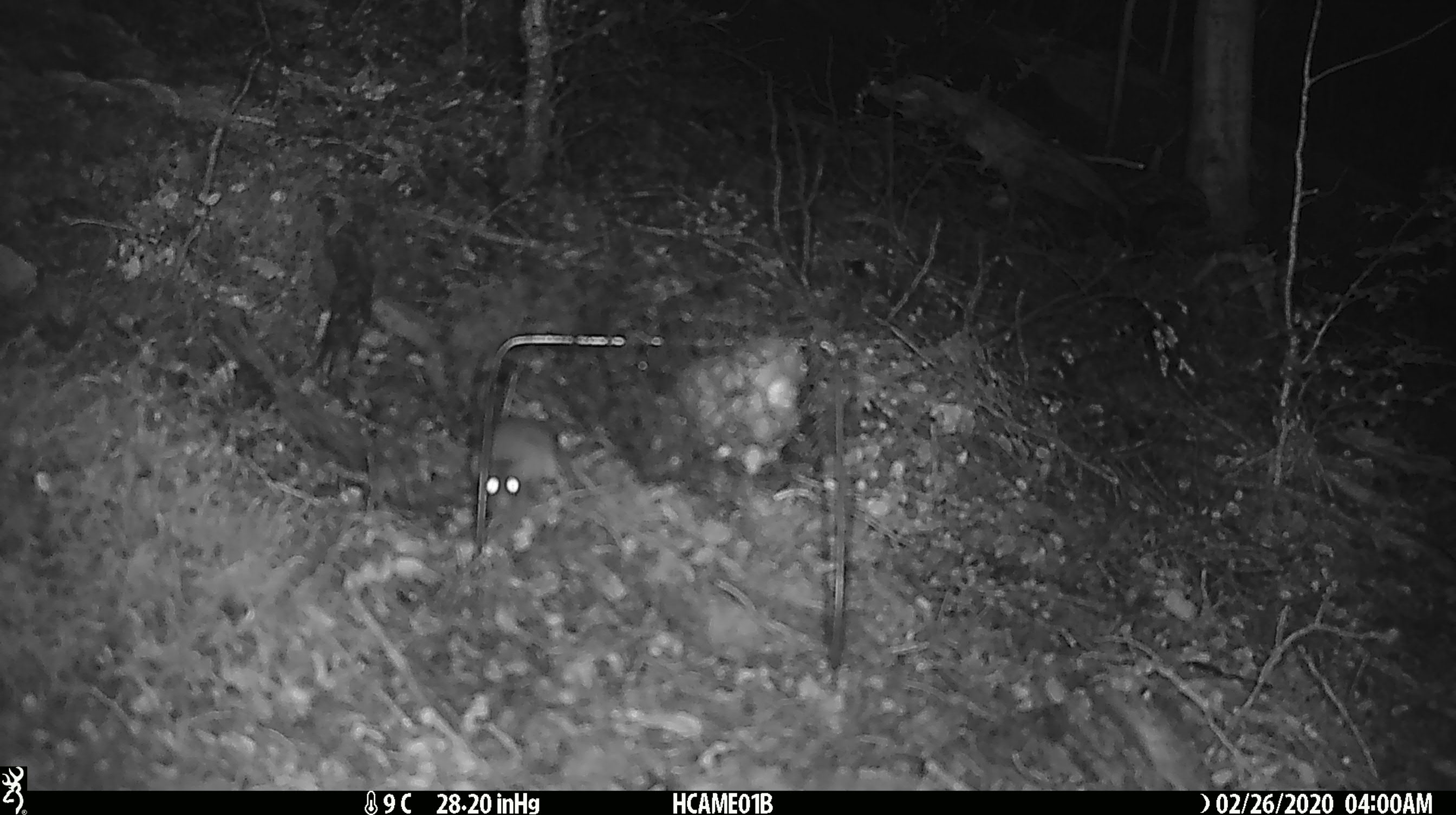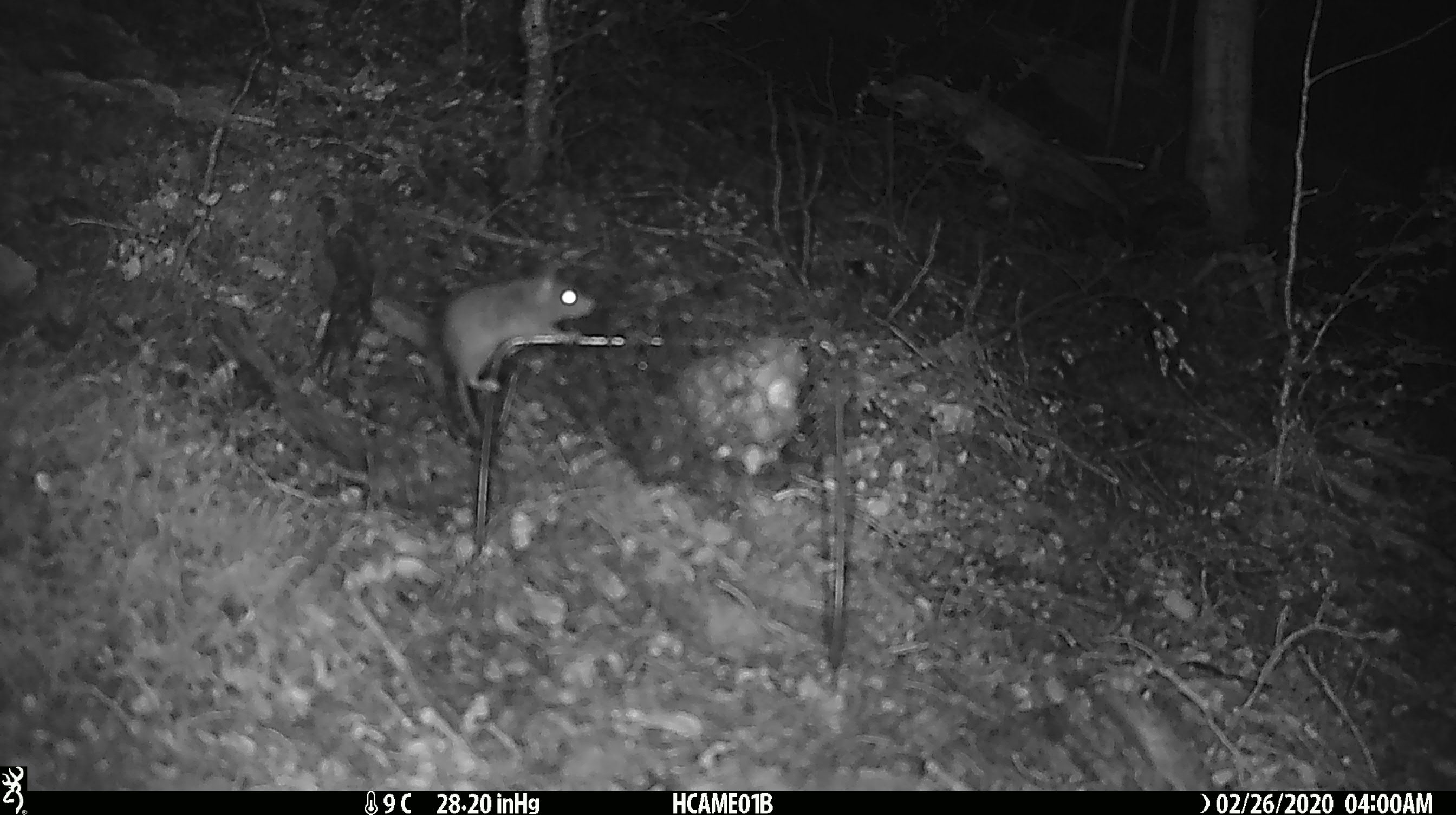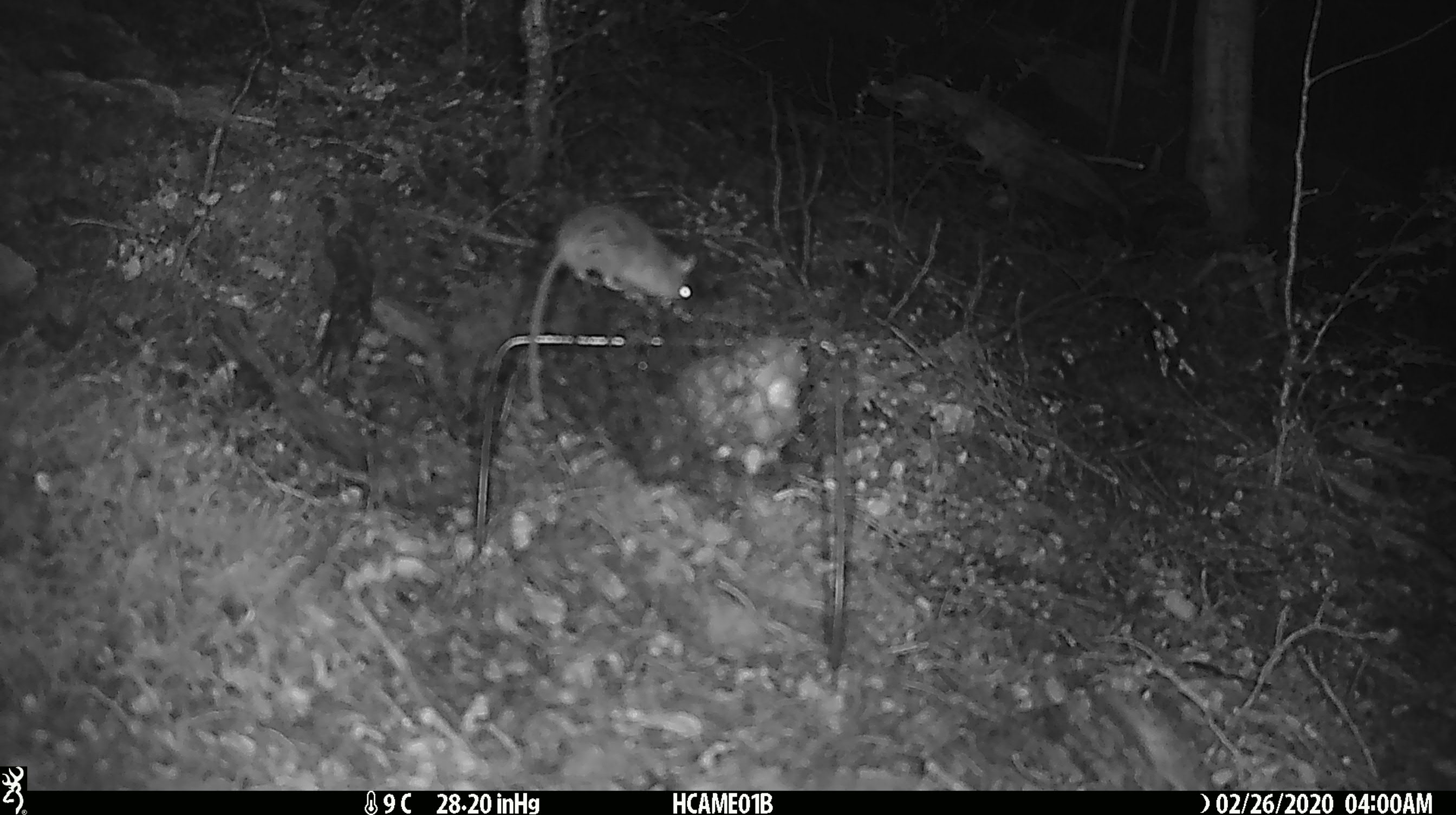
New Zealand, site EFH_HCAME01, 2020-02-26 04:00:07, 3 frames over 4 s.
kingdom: Animalia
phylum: Chordata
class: Mammalia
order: Rodentia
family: Muridae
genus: Mus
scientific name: Mus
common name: mouse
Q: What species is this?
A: Mouse (Mus).